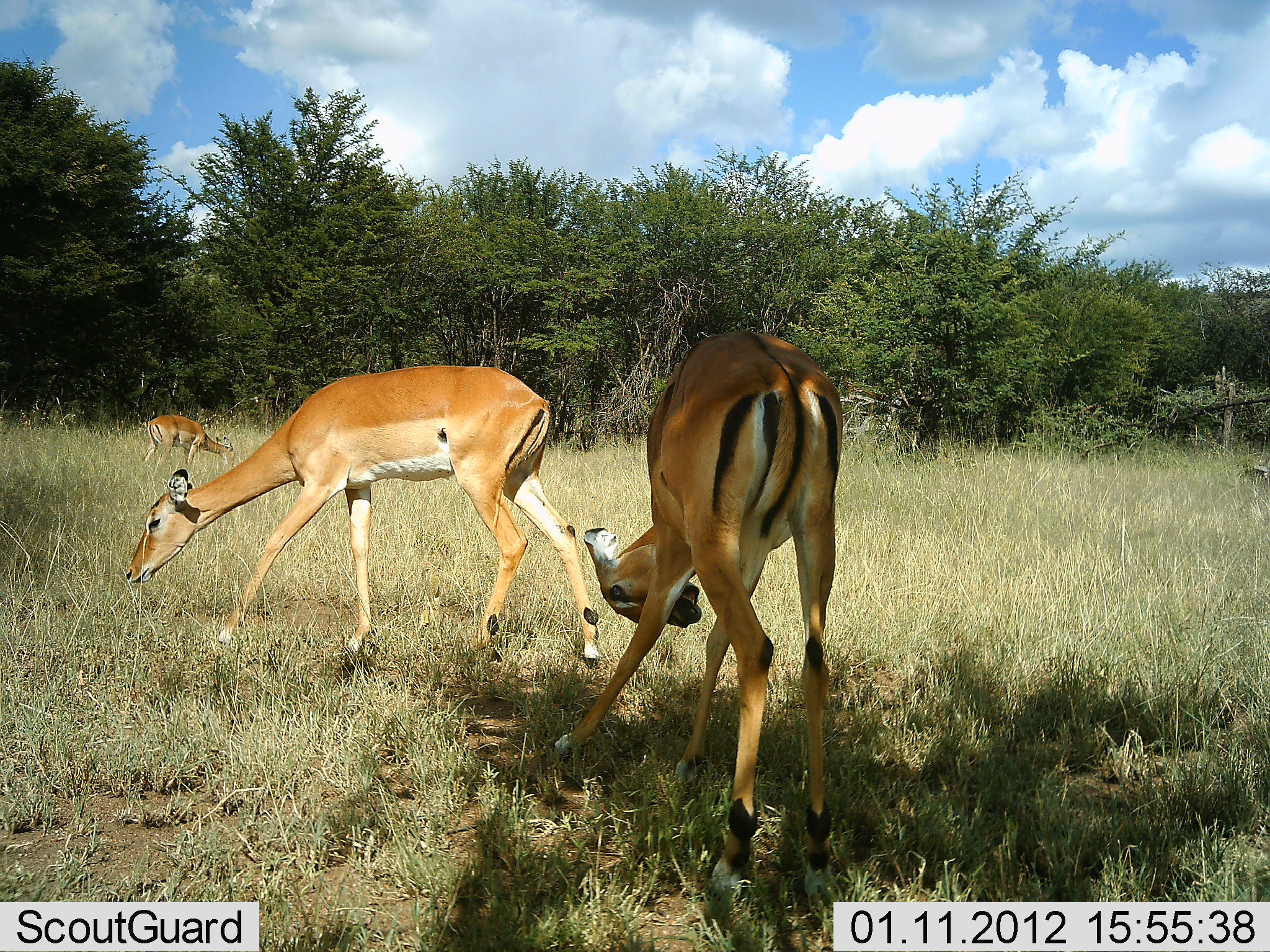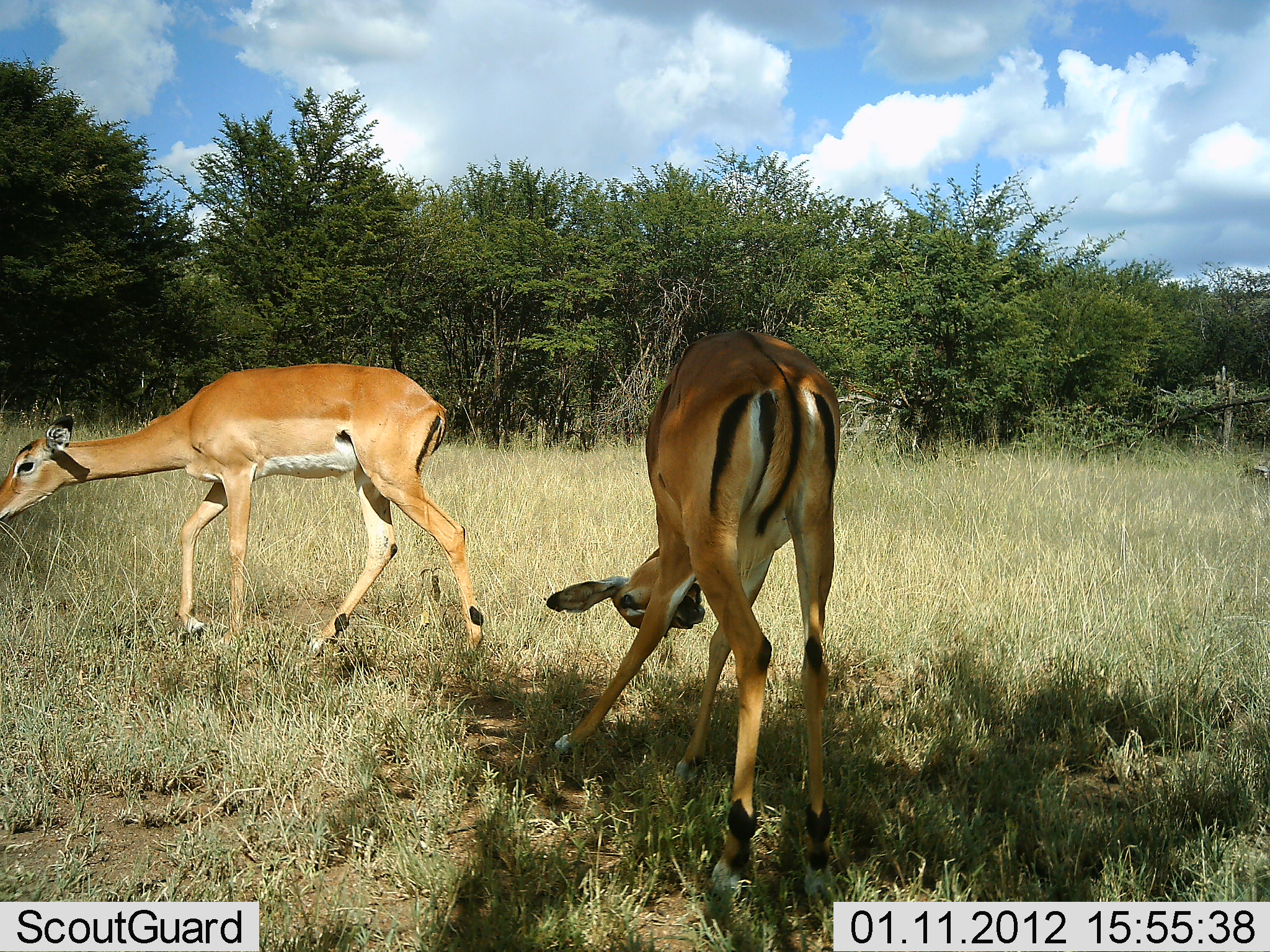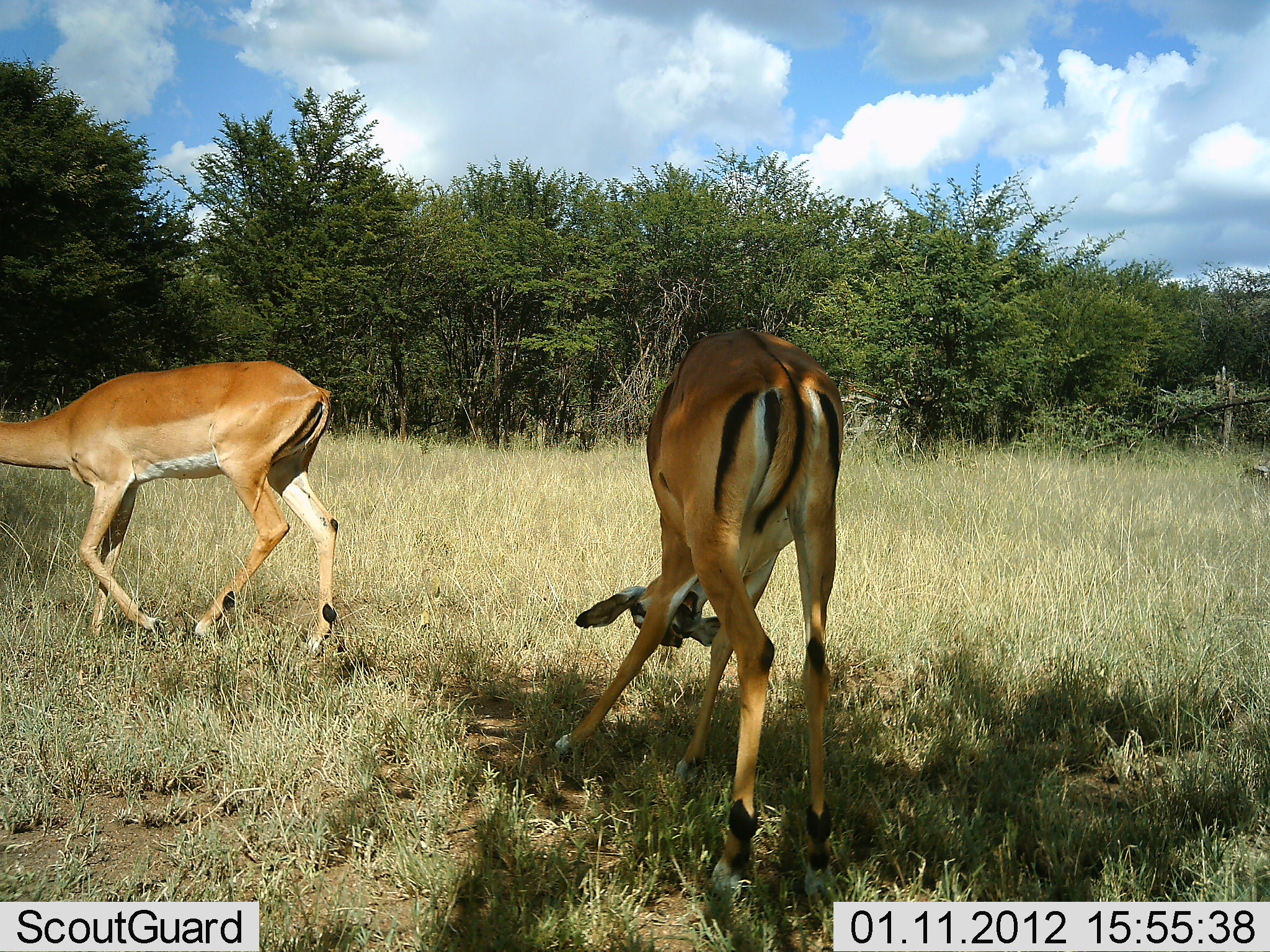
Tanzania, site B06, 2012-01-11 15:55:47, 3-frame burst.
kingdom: Animalia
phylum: Chordata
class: Mammalia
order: Artiodactyla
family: Bovidae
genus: Aepyceros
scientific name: Aepyceros melampus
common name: impala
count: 3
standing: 53%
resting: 0%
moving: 80%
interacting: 0%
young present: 0%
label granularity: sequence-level